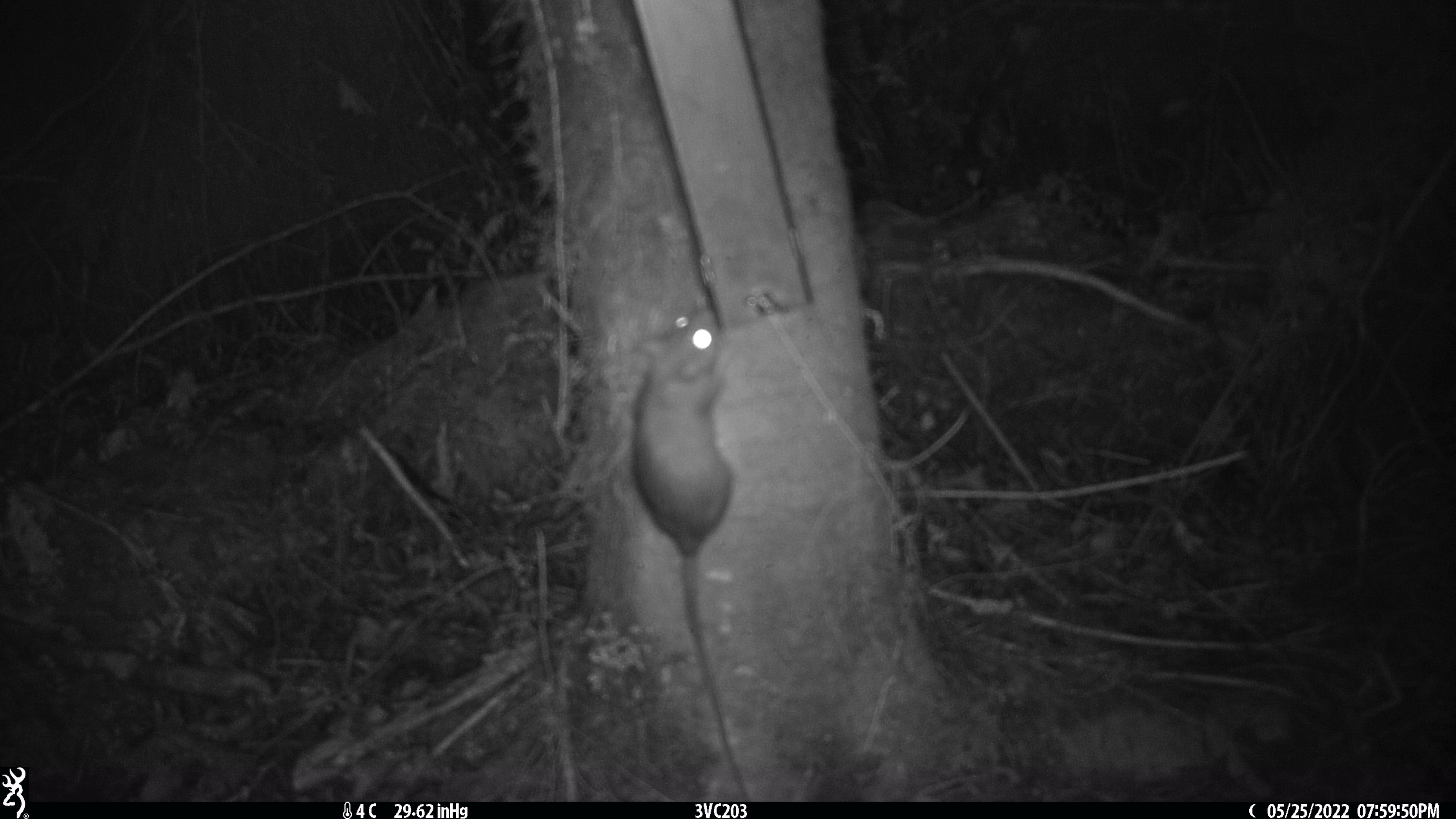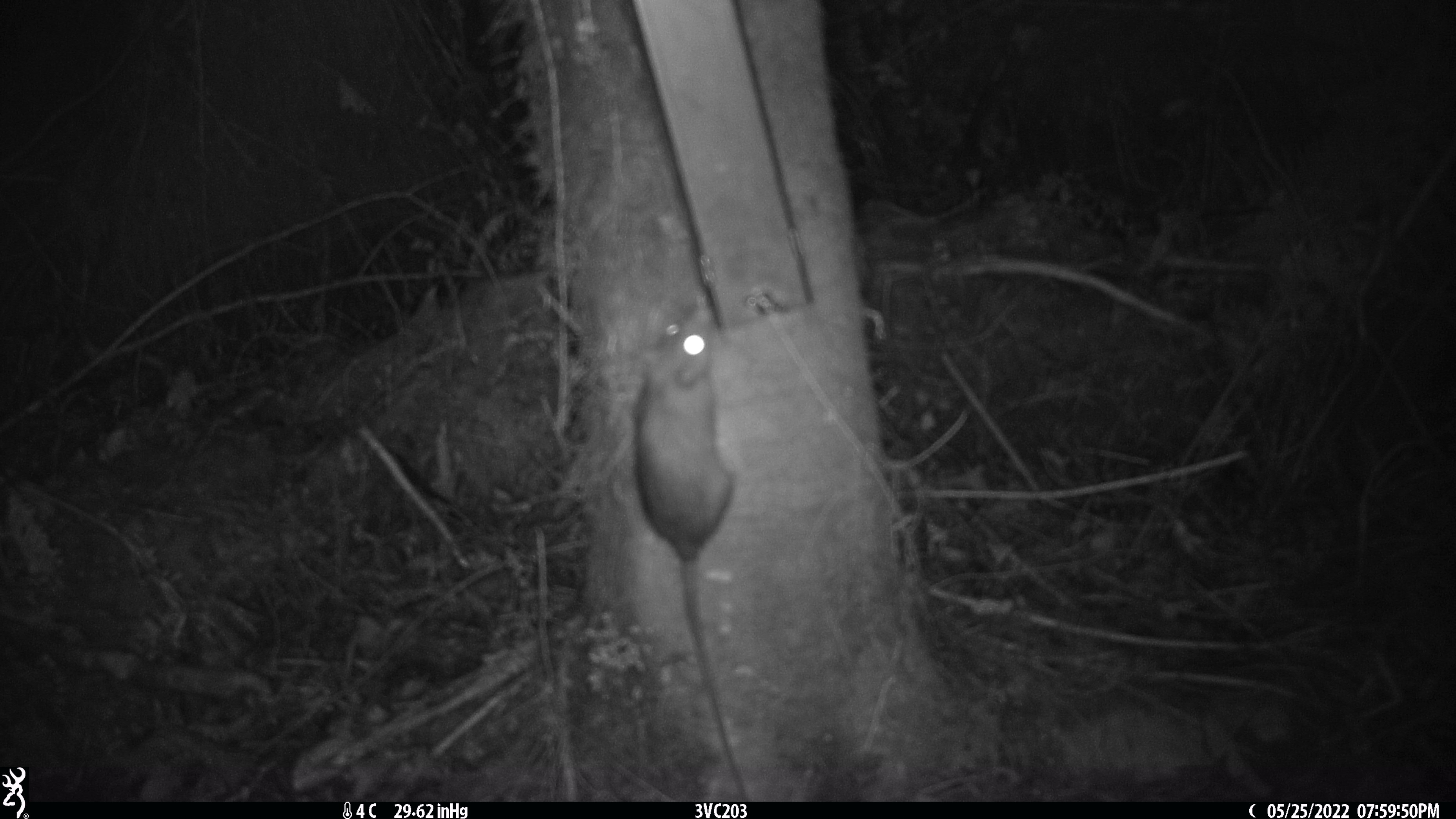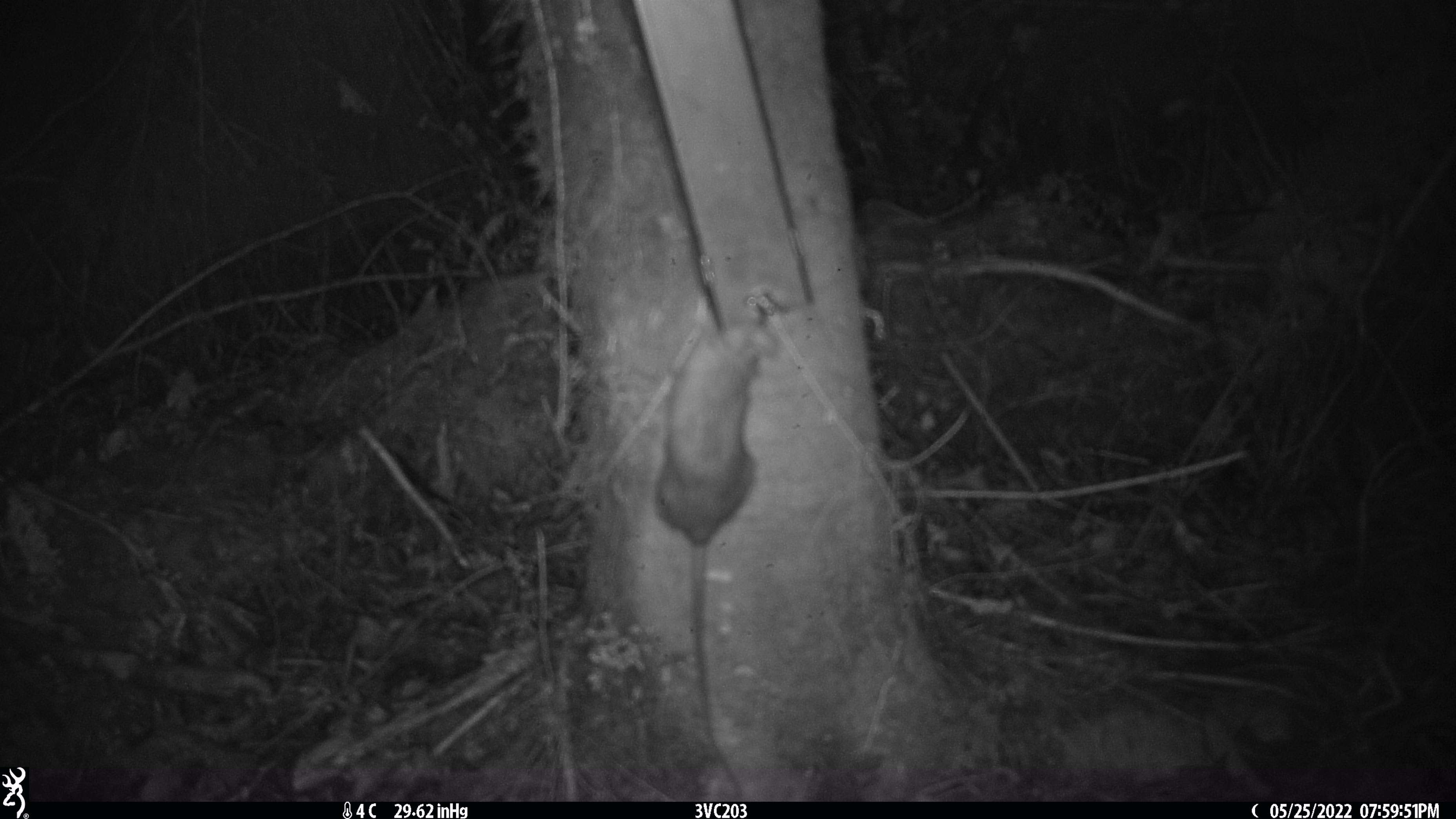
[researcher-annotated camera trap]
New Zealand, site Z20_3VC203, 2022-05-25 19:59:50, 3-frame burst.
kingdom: Animalia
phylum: Chordata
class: Mammalia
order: Rodentia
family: Muridae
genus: Rattus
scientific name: Rattus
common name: rat